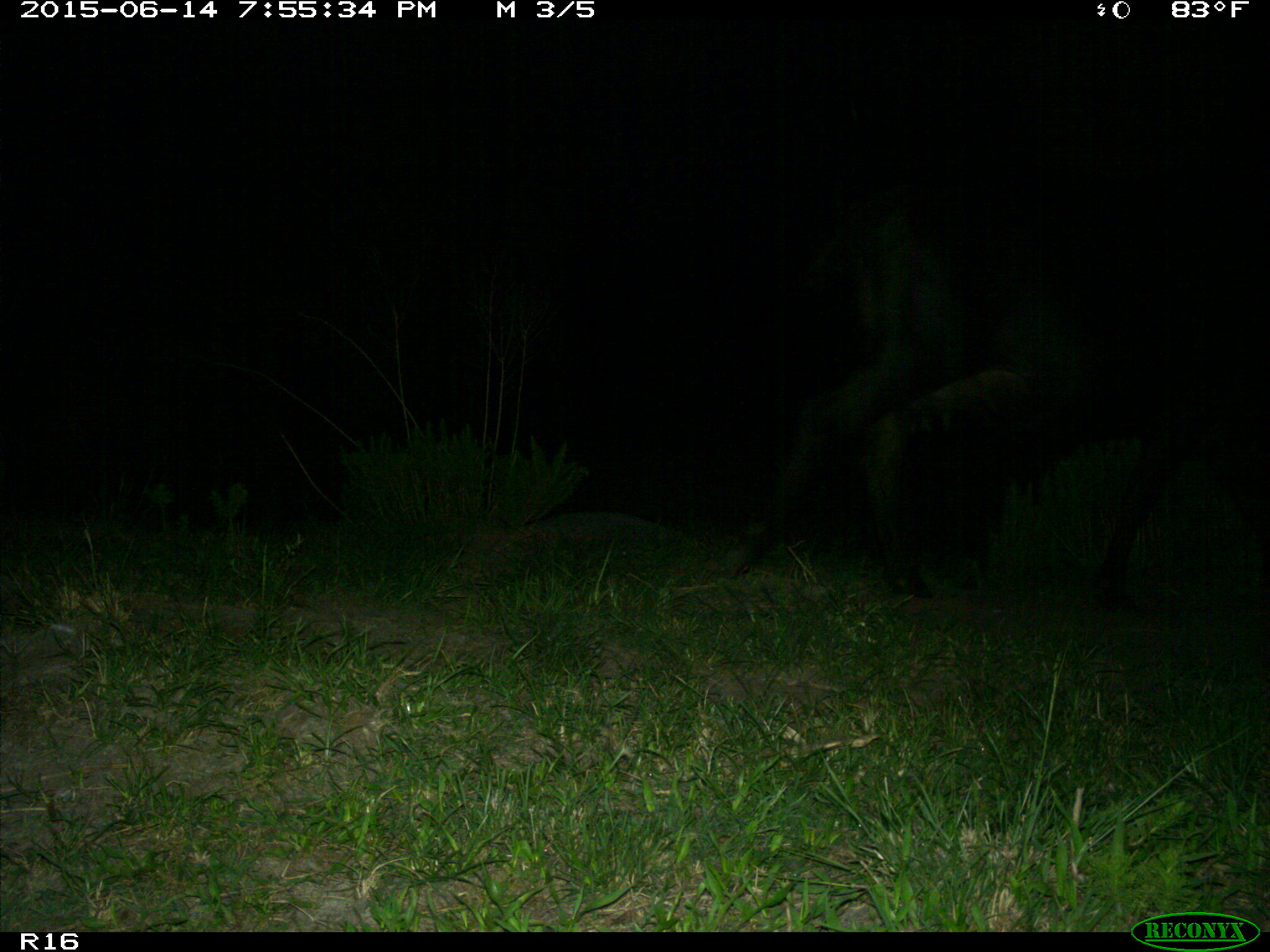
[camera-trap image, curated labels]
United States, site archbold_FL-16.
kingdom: Animalia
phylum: Chordata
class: Mammalia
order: Artiodactyla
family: Bovidae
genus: Bos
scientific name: Bos taurus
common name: domestic cow